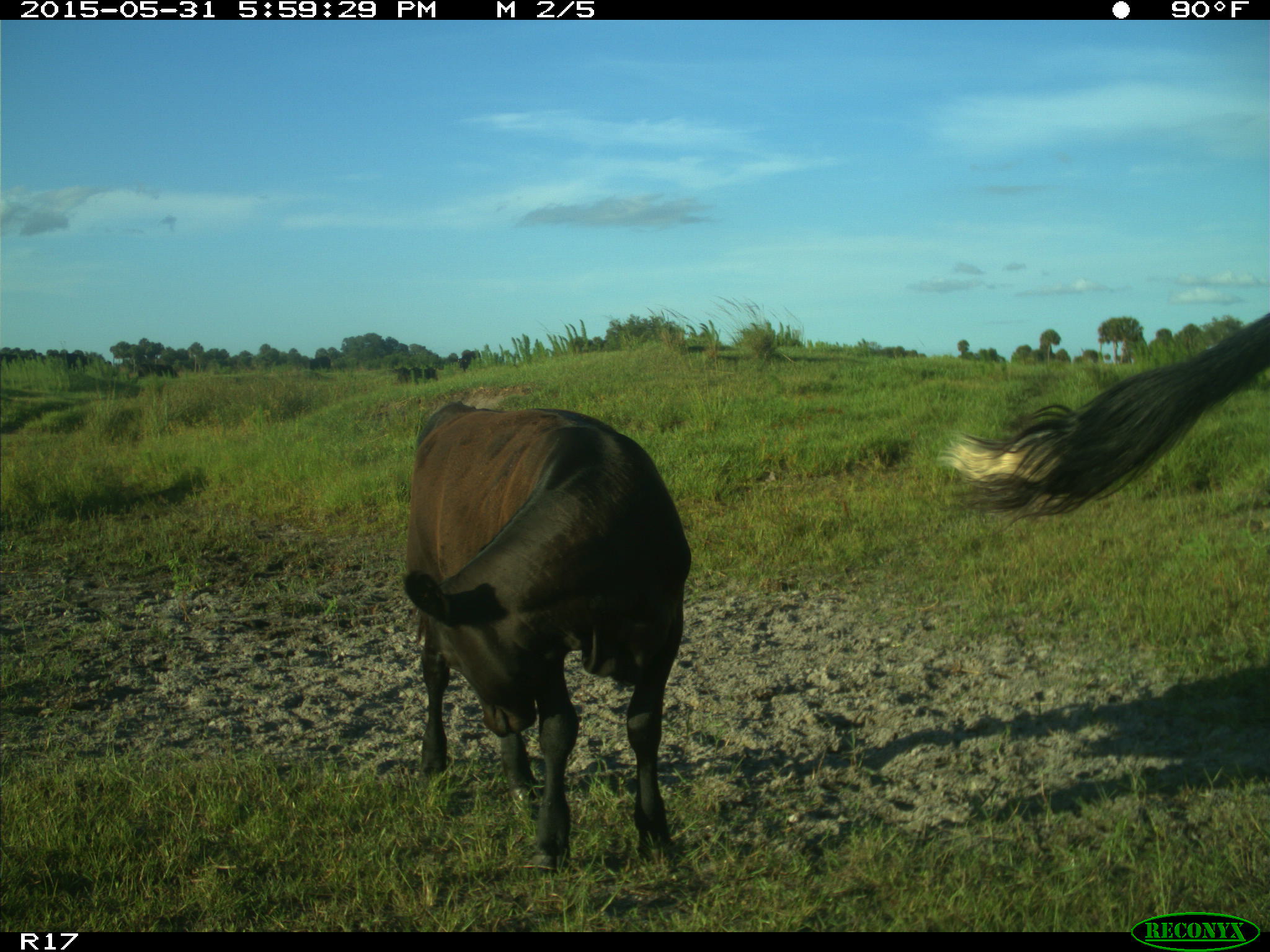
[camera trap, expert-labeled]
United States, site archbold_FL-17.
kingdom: Animalia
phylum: Chordata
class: Mammalia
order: Artiodactyla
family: Bovidae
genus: Bos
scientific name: Bos taurus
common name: domestic cow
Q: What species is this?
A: Bos taurus (domestic cow).